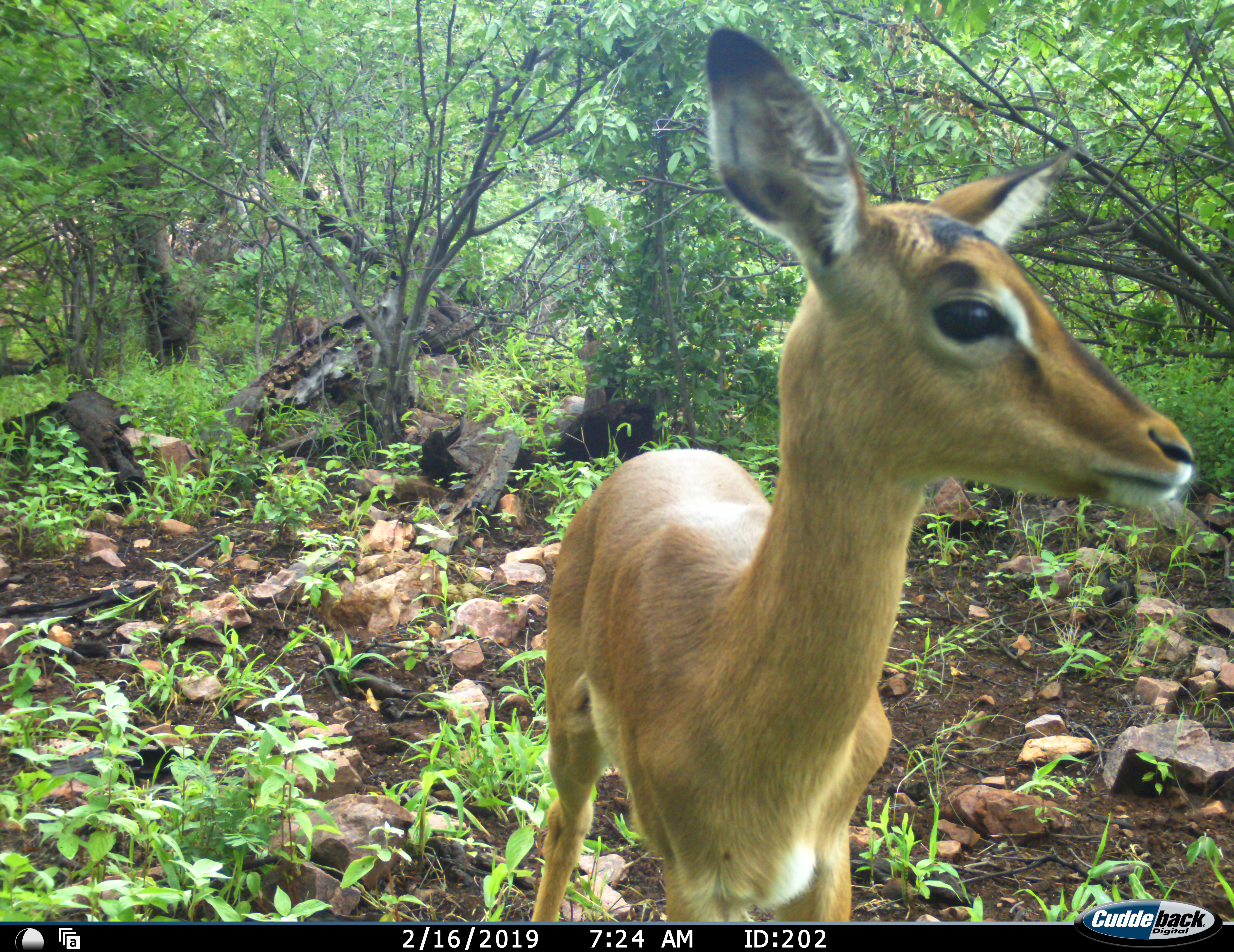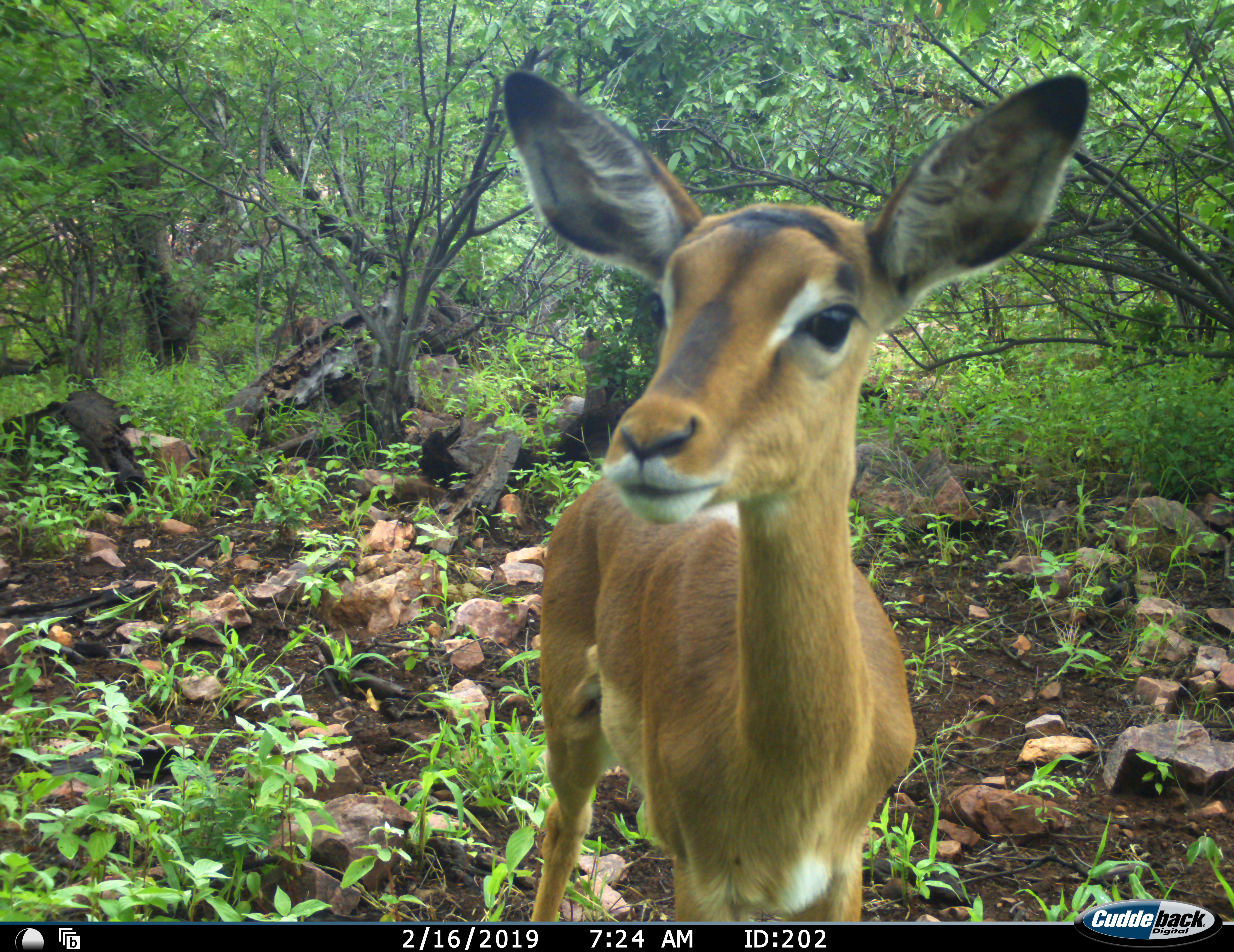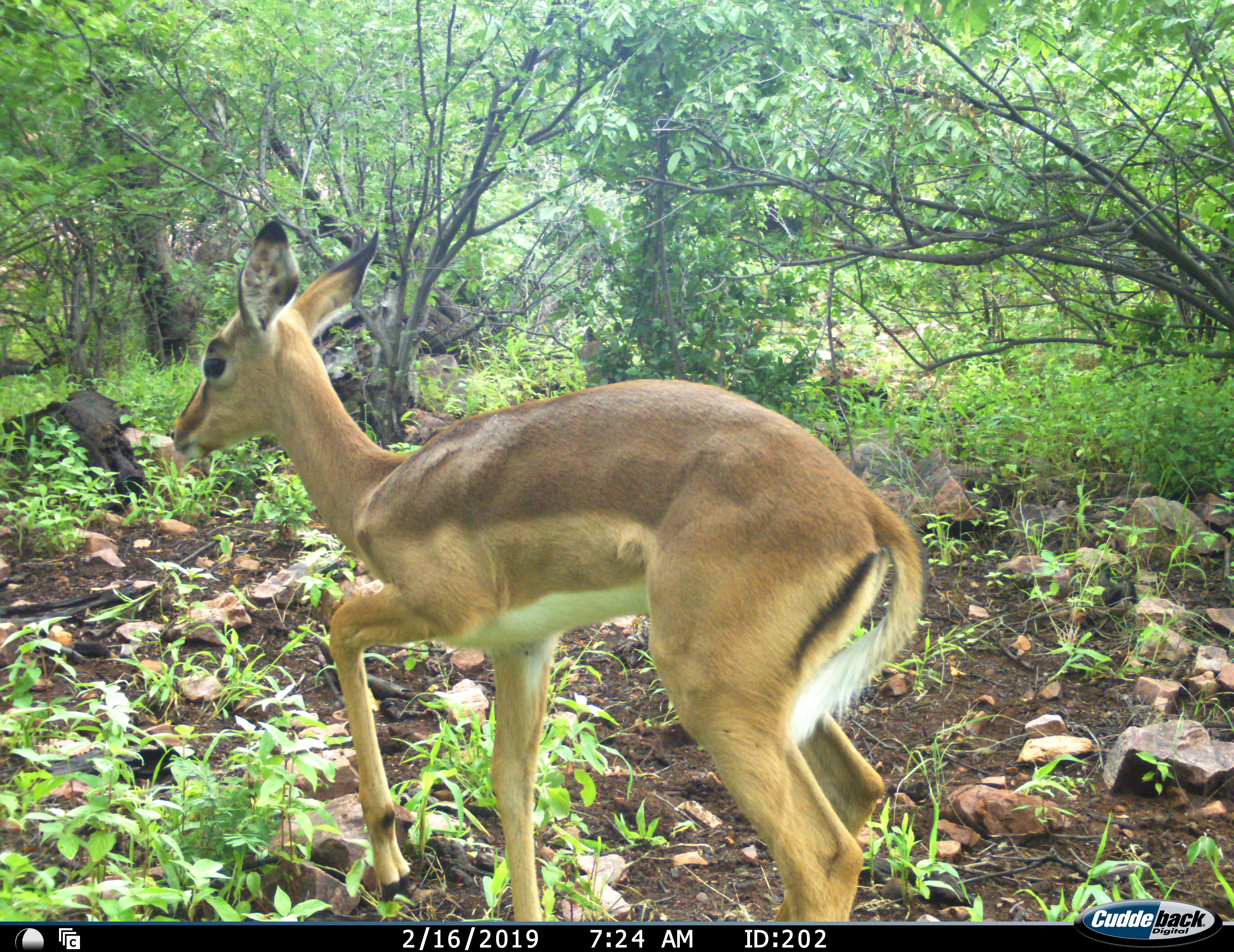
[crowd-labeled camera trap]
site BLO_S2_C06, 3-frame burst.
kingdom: Animalia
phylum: Chordata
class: Mammalia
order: Artiodactyla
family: Bovidae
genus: Aepyceros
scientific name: Aepyceros melampus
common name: impala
Impala (Aepyceros melampus), count 1. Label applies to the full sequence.